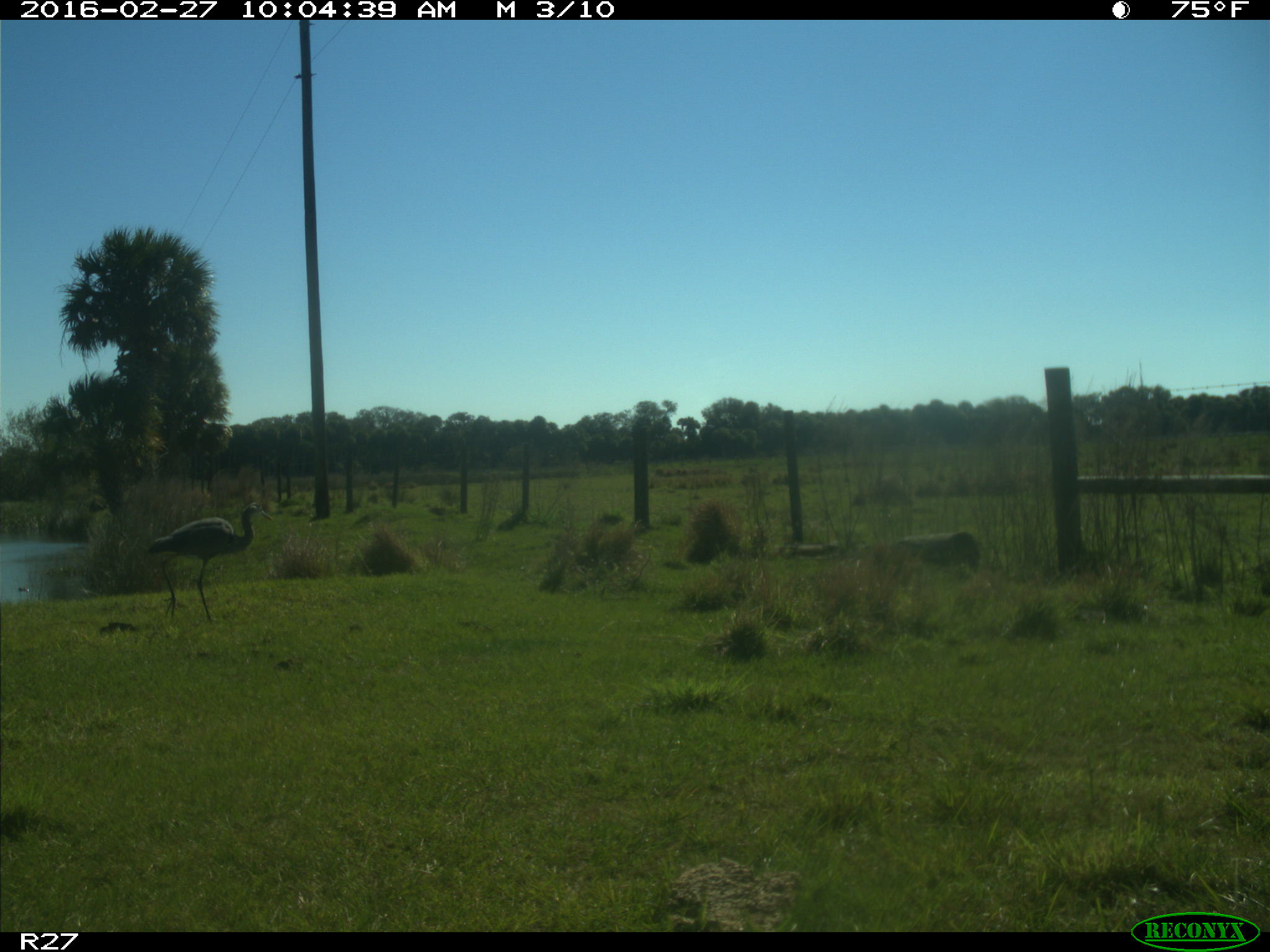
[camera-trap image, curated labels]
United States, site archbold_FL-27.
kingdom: Animalia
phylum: Chordata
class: Aves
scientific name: Aves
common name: birds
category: unidentified bird